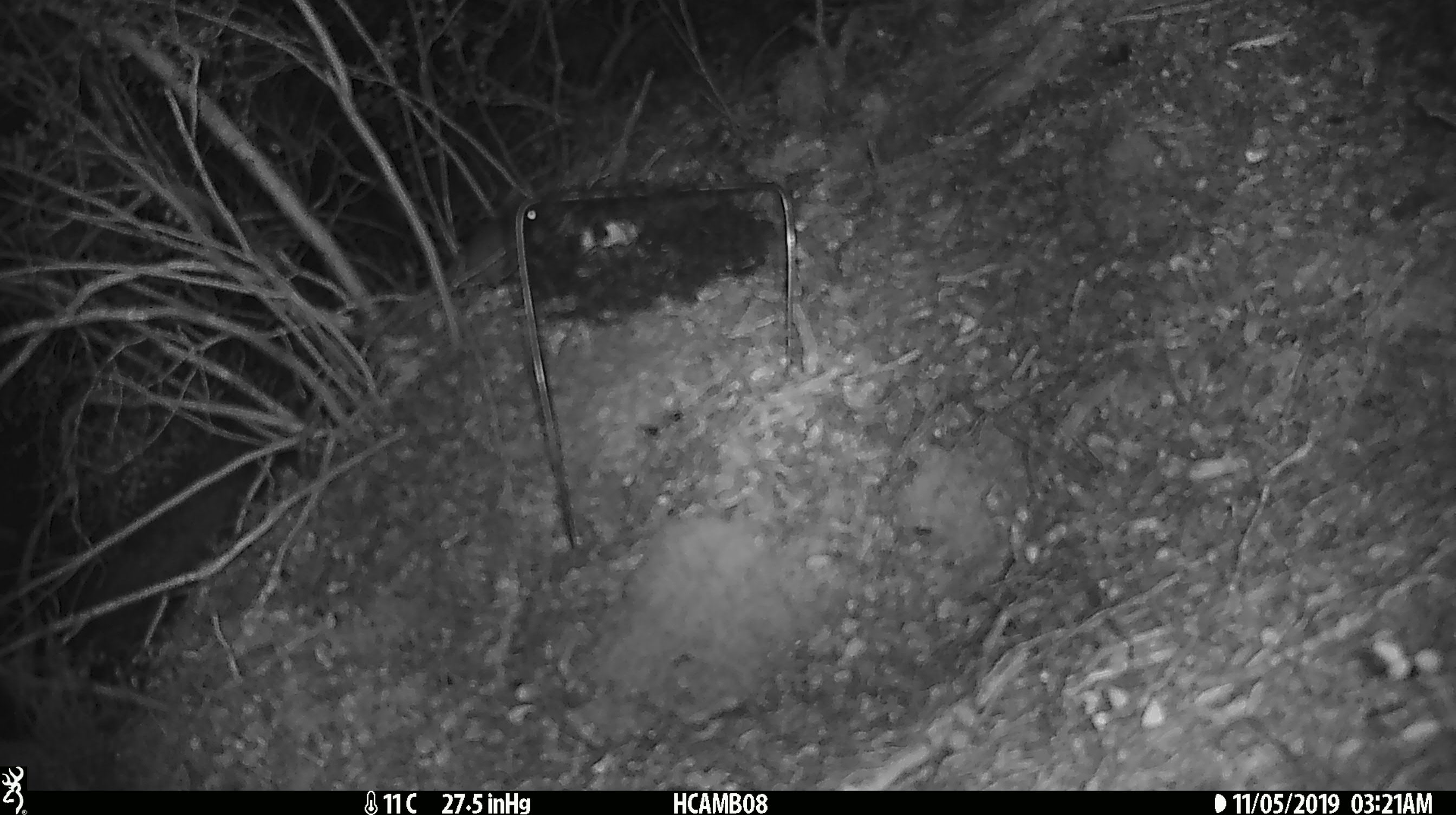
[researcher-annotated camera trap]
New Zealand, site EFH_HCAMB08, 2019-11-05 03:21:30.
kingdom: Animalia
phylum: Chordata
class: Mammalia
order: Rodentia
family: Muridae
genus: Mus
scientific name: Mus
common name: mouse